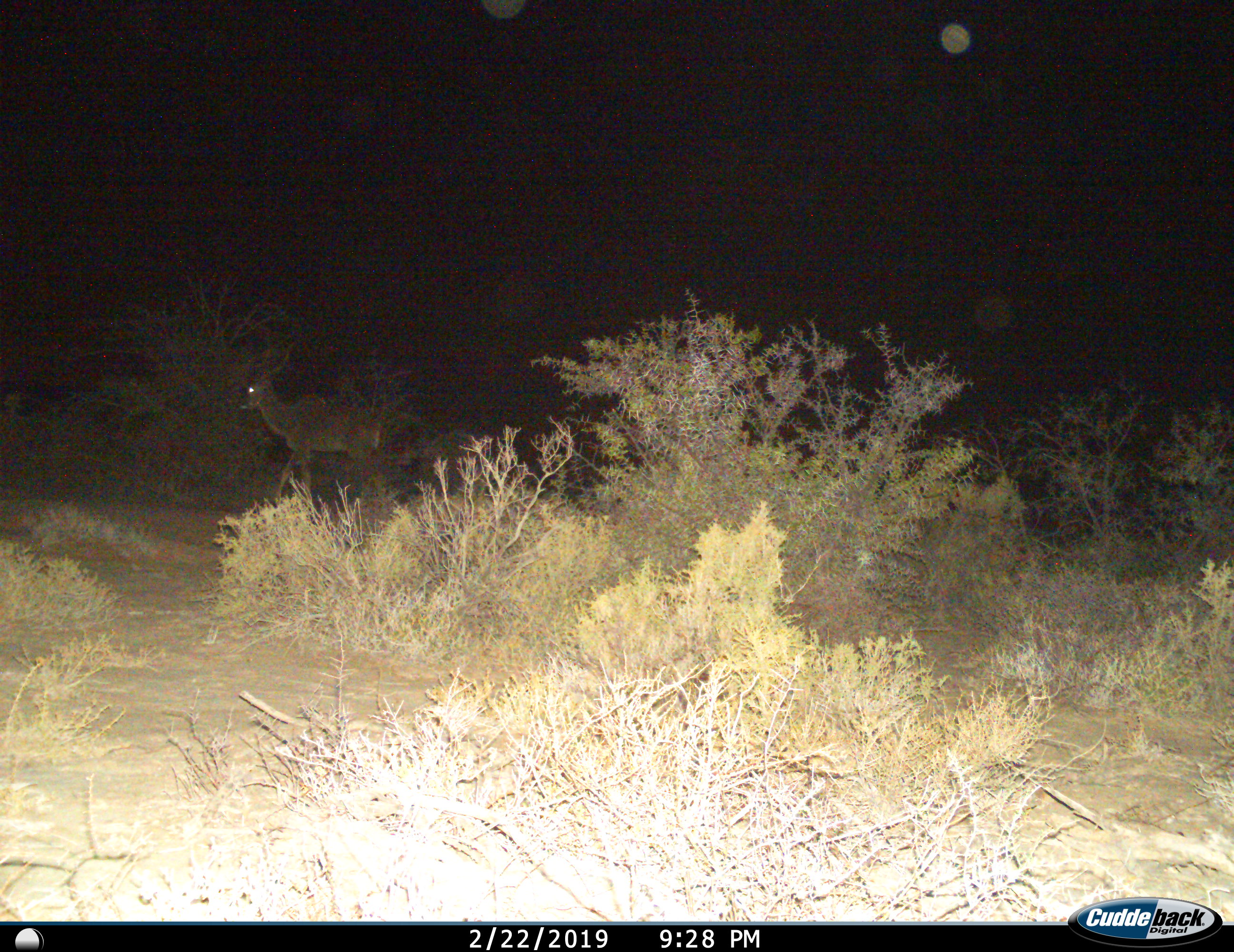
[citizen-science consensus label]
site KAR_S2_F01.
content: unidentified animal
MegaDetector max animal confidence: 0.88